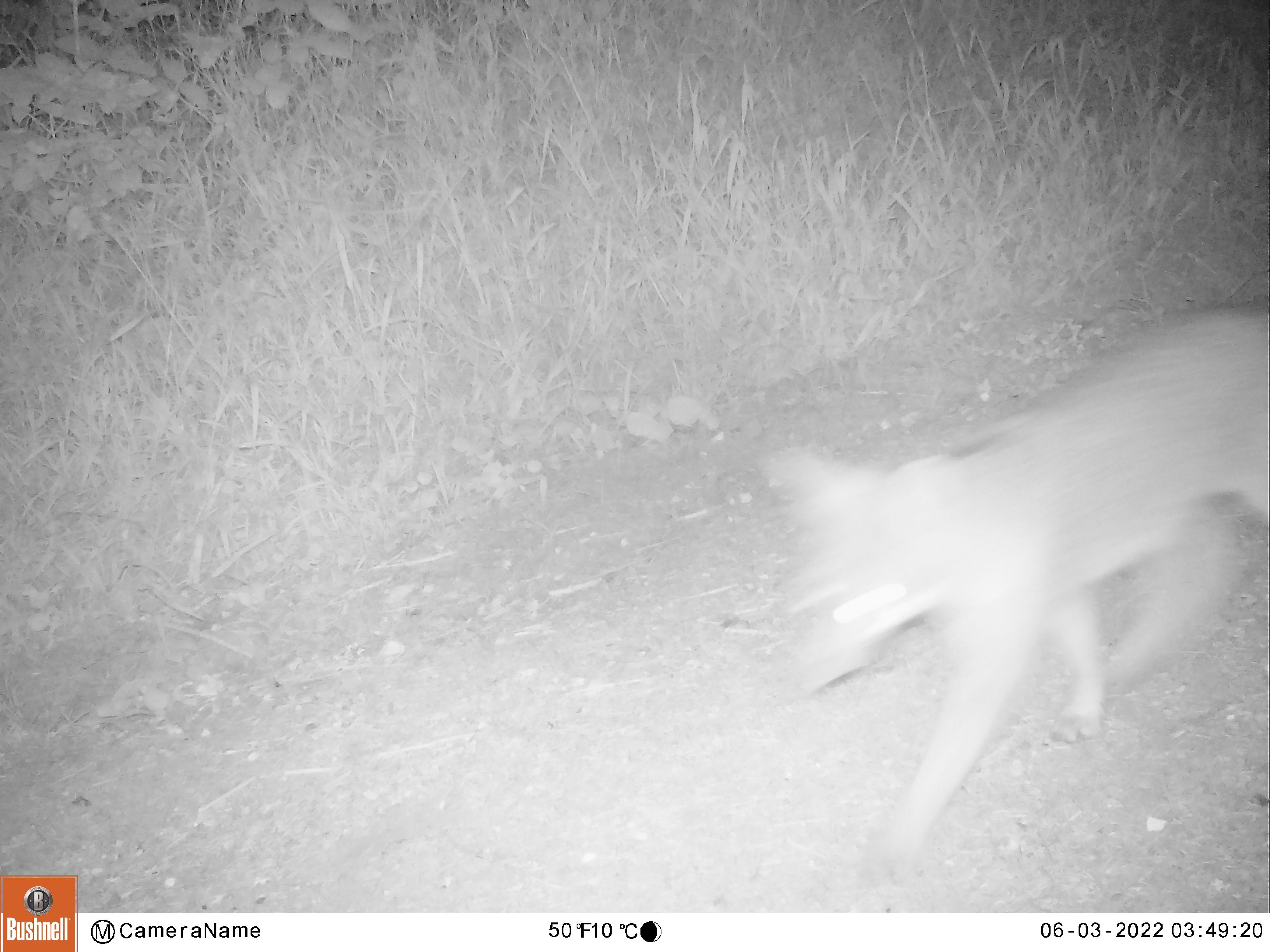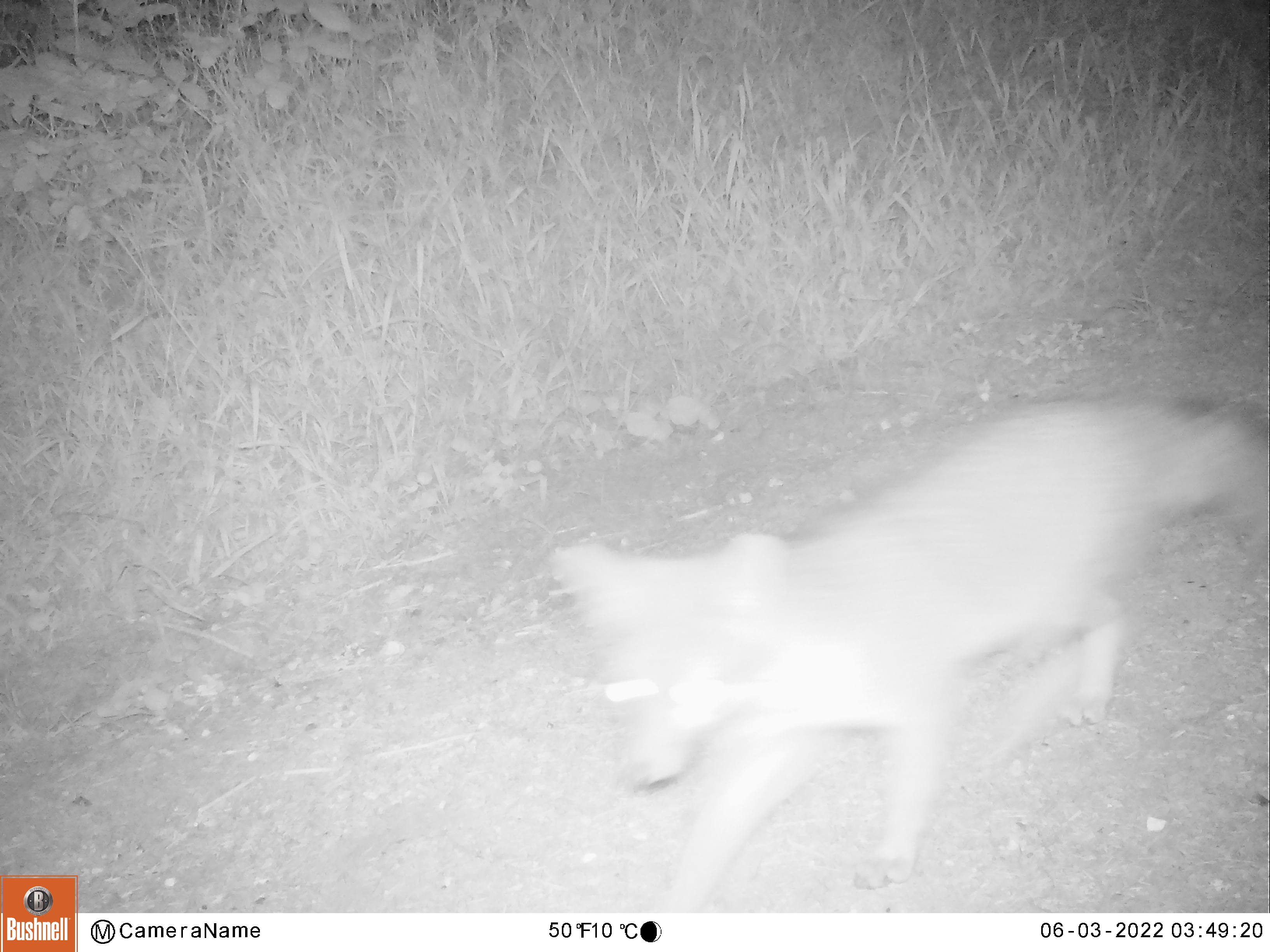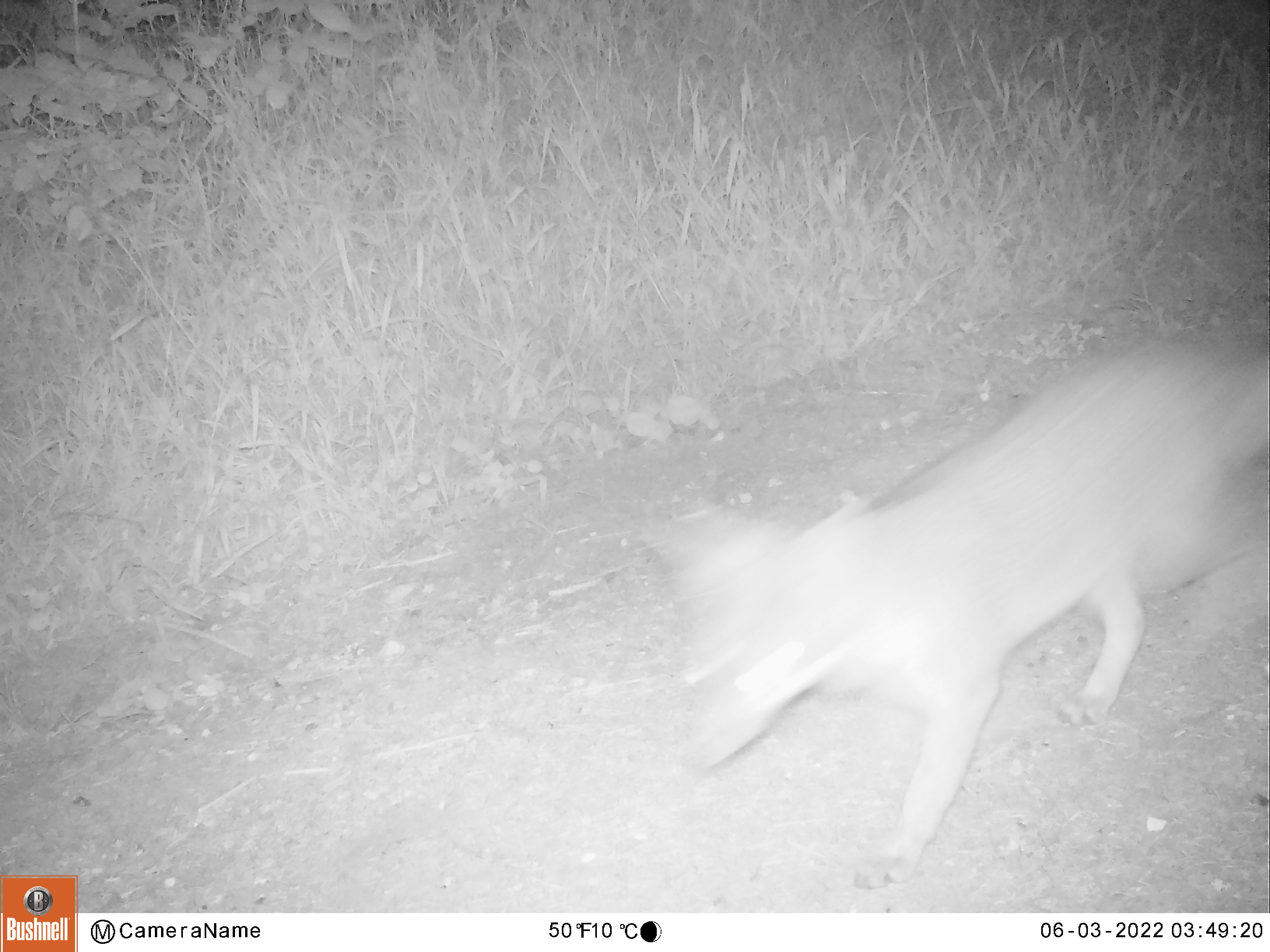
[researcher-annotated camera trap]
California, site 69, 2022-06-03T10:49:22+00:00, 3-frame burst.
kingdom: Animalia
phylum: Chordata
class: Mammalia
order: Carnivora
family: Canidae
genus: Urocyon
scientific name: Urocyon cinereoargenteus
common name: gray fox